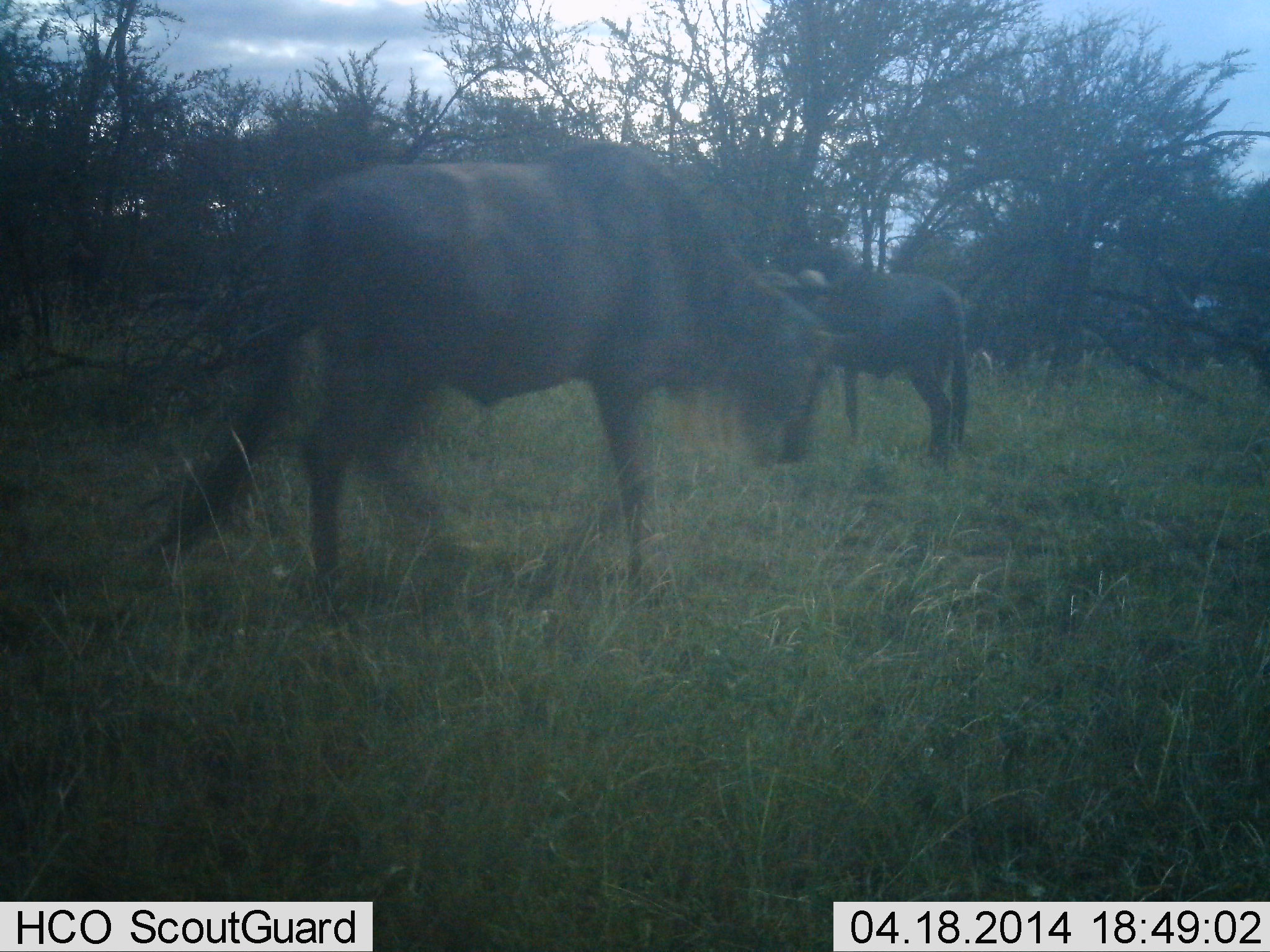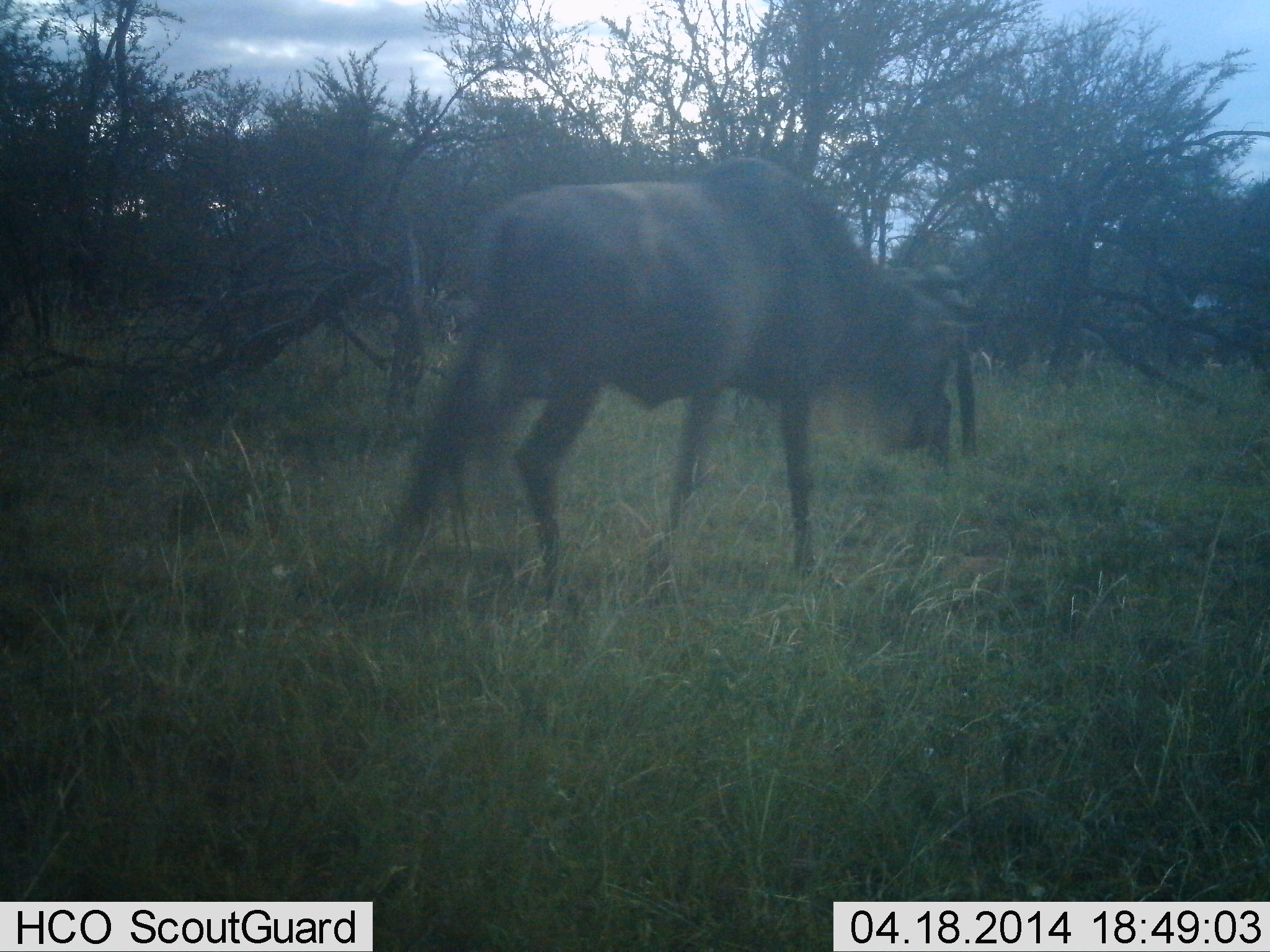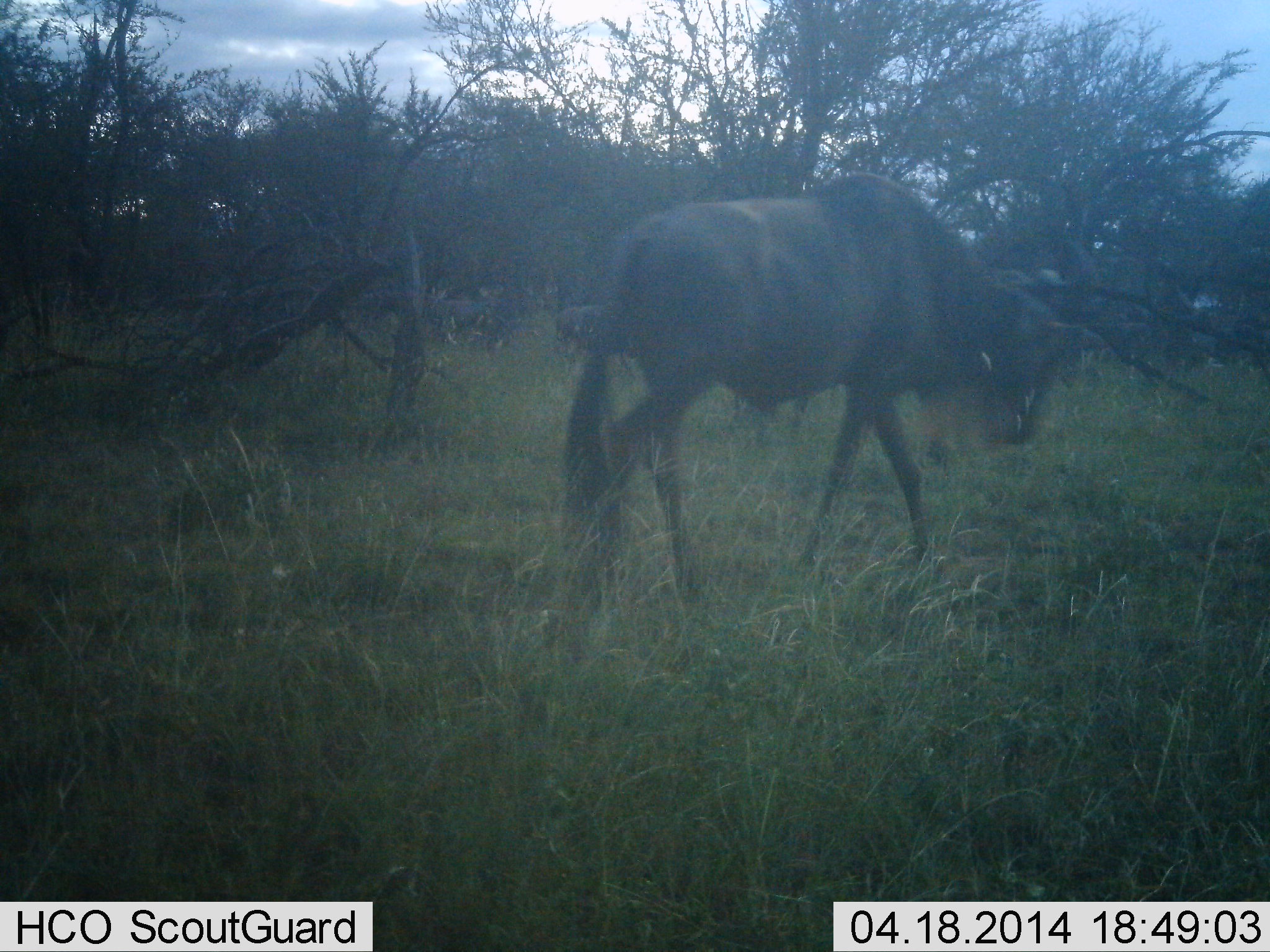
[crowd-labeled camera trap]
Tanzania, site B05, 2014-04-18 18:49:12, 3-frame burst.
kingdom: Animalia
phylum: Chordata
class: Mammalia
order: Artiodactyla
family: Bovidae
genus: Connochaetes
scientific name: Connochaetes taurinus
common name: blue wildebeest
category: wildebeest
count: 2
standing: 30%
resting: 0%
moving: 70%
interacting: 0%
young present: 0%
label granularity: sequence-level